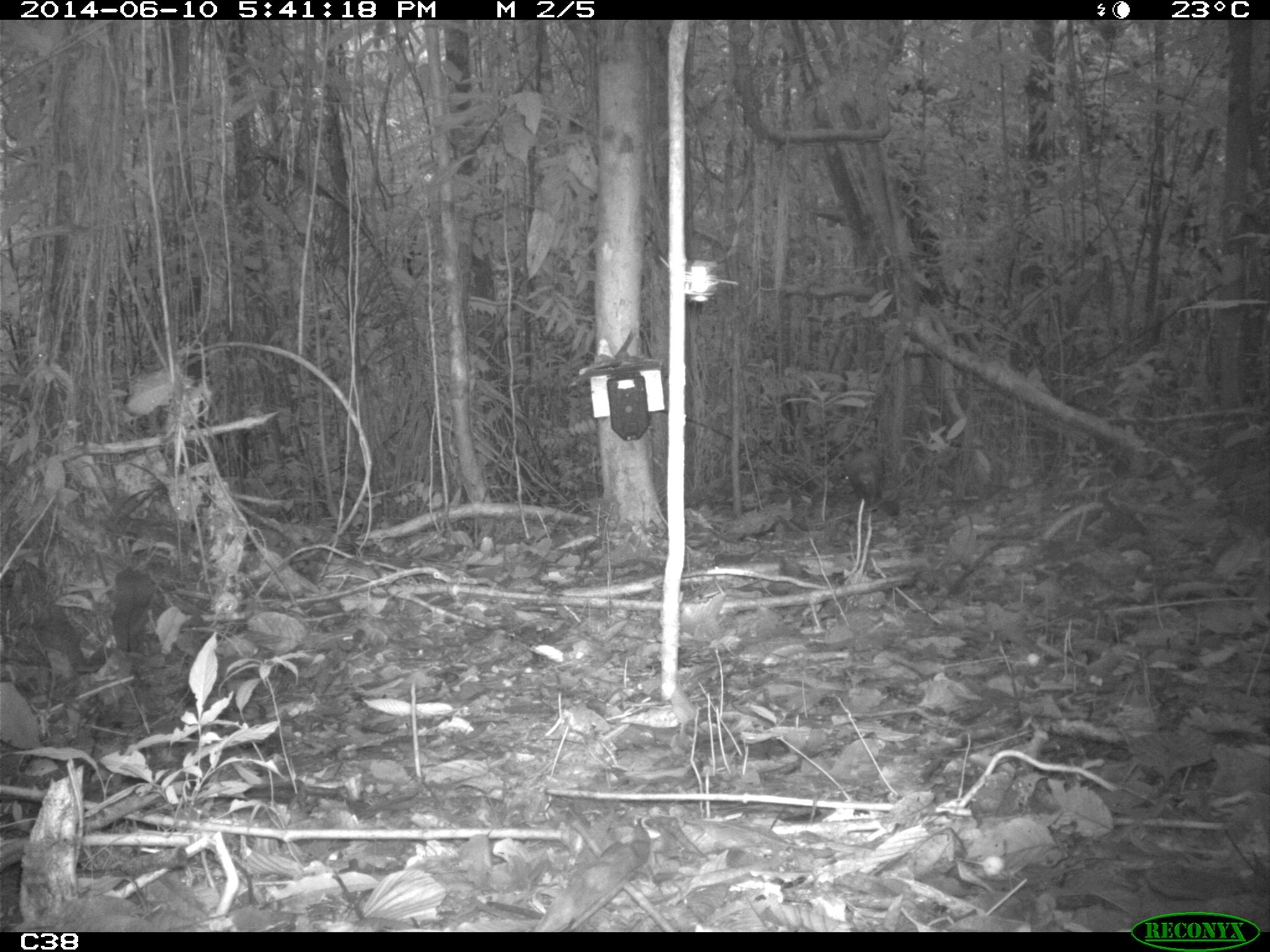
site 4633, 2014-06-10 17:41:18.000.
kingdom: Animalia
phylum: Chordata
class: Mammalia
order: Rodentia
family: Dasyproctidae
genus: Dasyprocta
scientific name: Dasyprocta leporina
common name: red-rumped agouti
Dasyprocta leporina (red-rumped agouti), count 1, age adult.